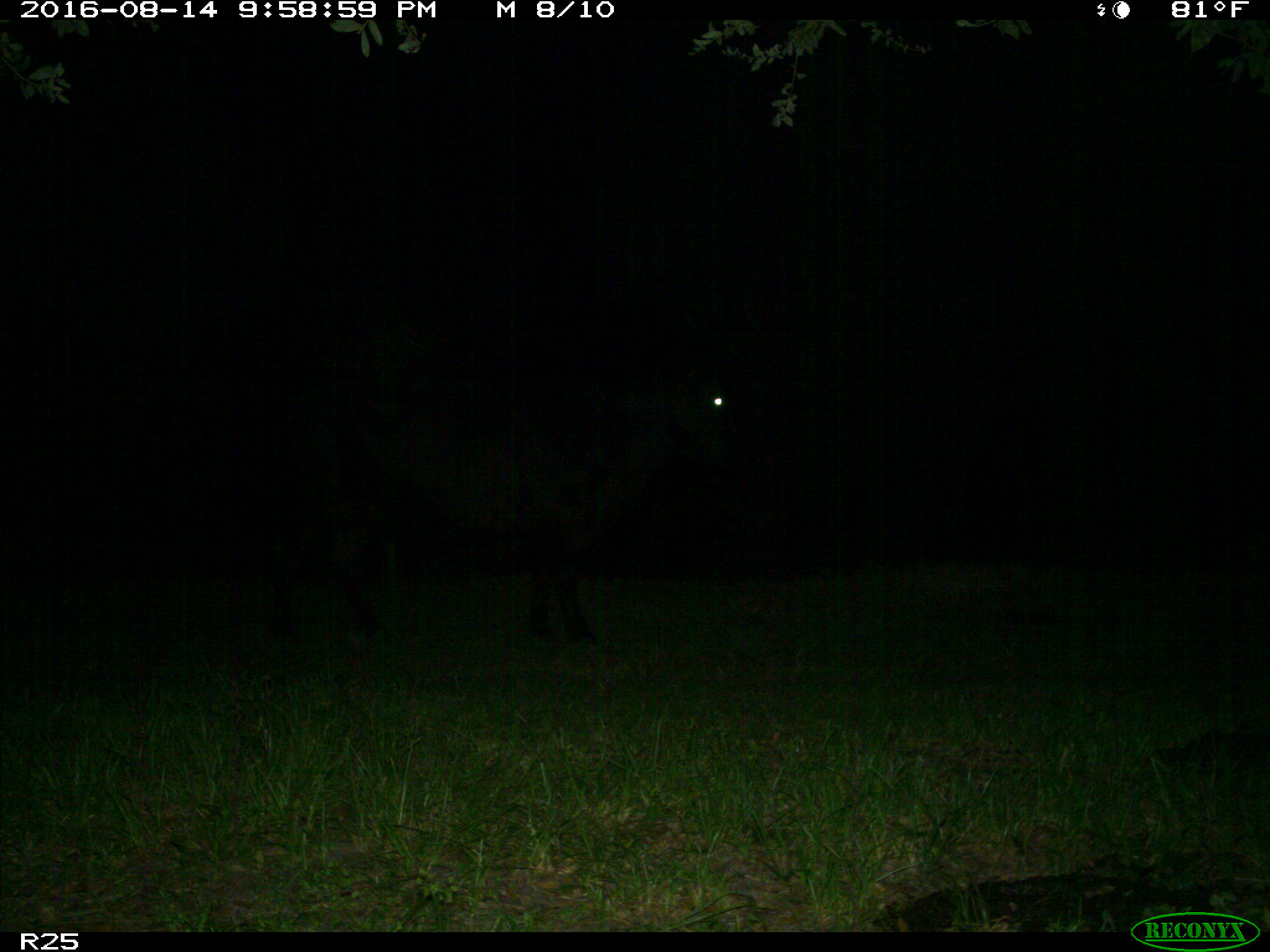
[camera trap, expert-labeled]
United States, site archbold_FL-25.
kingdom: Animalia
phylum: Chordata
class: Mammalia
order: Artiodactyla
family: Bovidae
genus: Bos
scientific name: Bos taurus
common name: domestic cow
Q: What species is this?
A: Bos taurus (domestic cow).